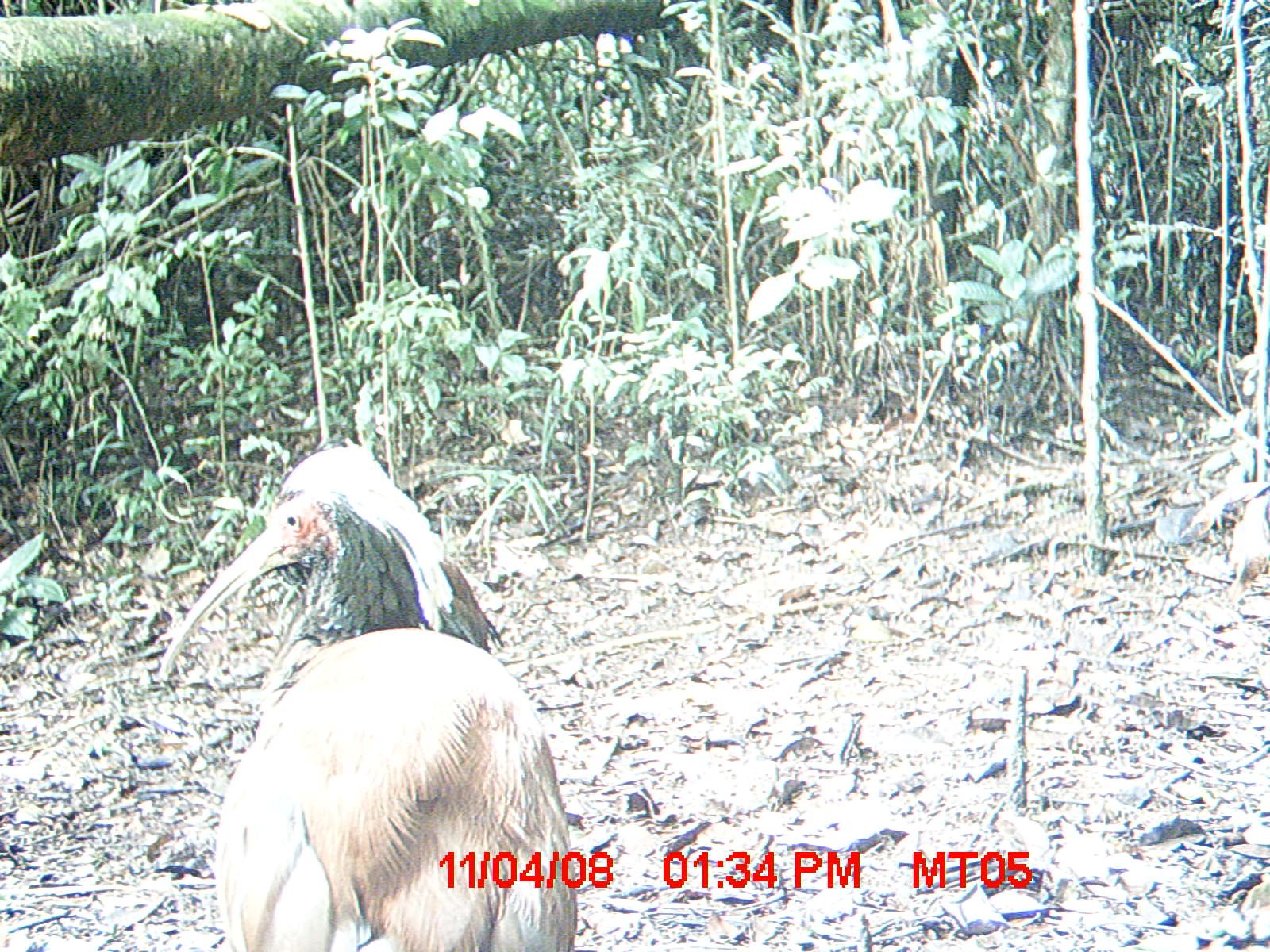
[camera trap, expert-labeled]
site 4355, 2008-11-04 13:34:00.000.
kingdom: Animalia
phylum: Chordata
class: Aves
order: Cuculiformes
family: Cuculidae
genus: Coua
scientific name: Coua serriana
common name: red-breasted coua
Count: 2.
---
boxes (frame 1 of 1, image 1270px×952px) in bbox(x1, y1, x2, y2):
coua serriana: bbox(157, 438, 577, 948)